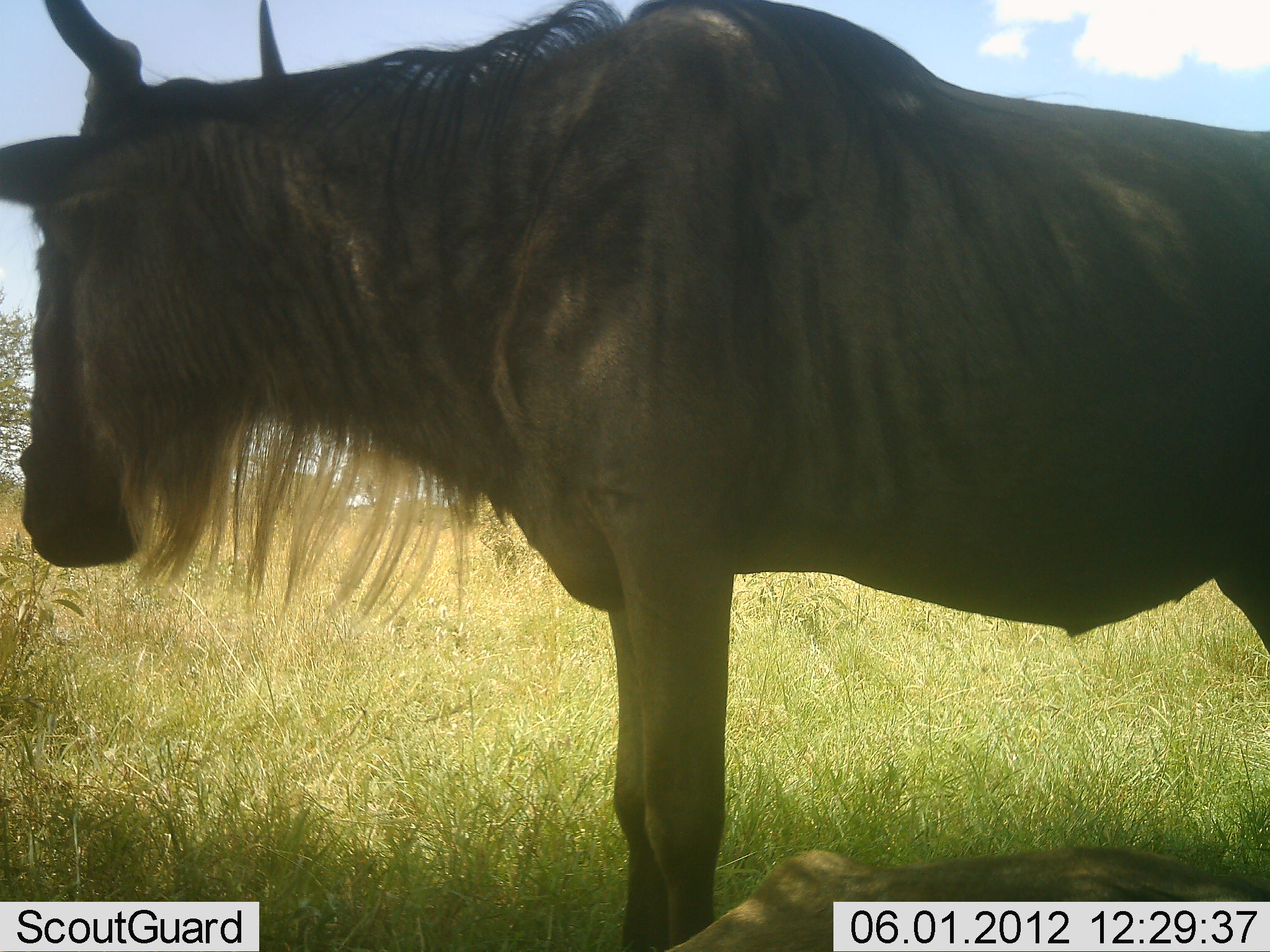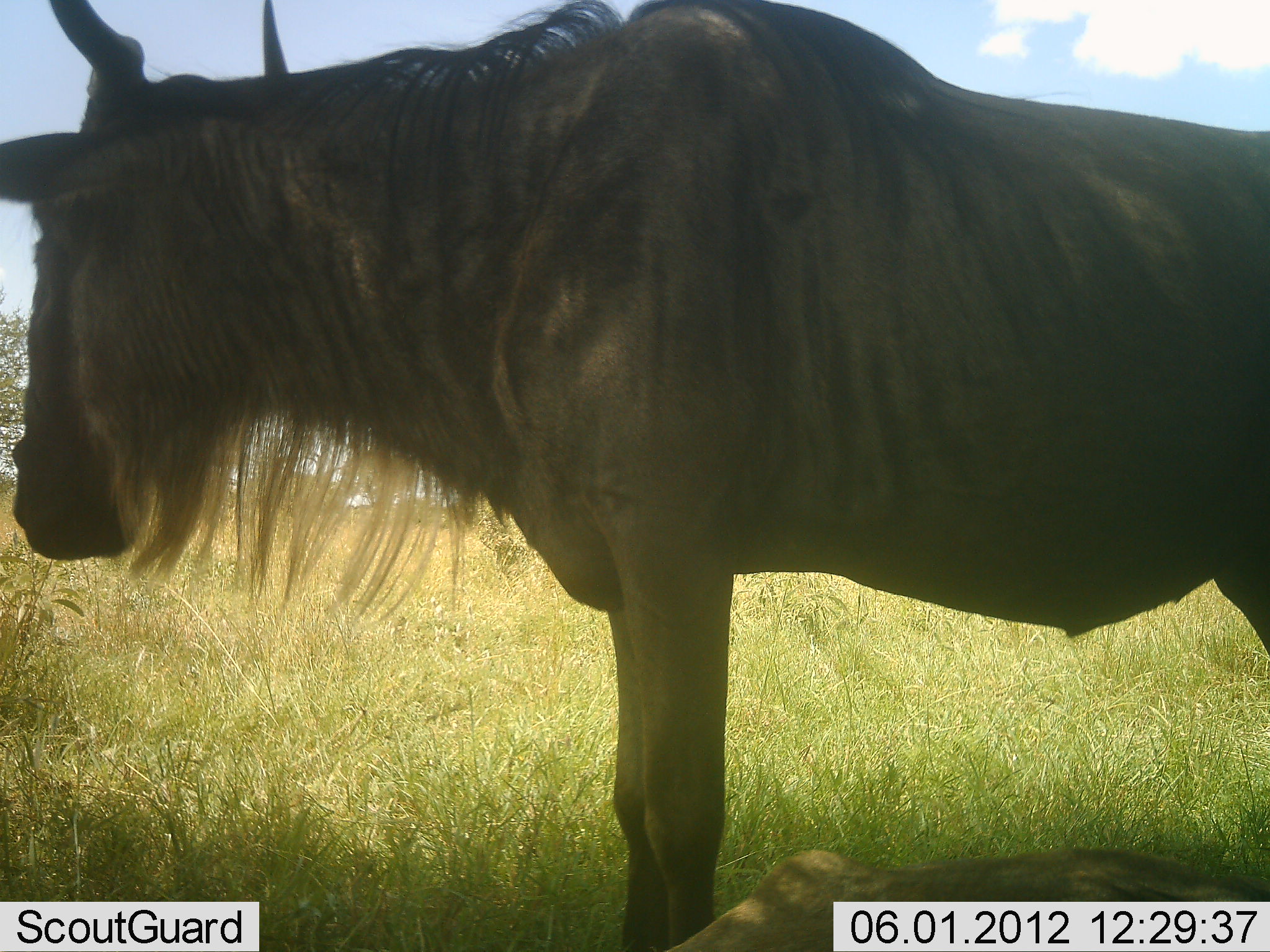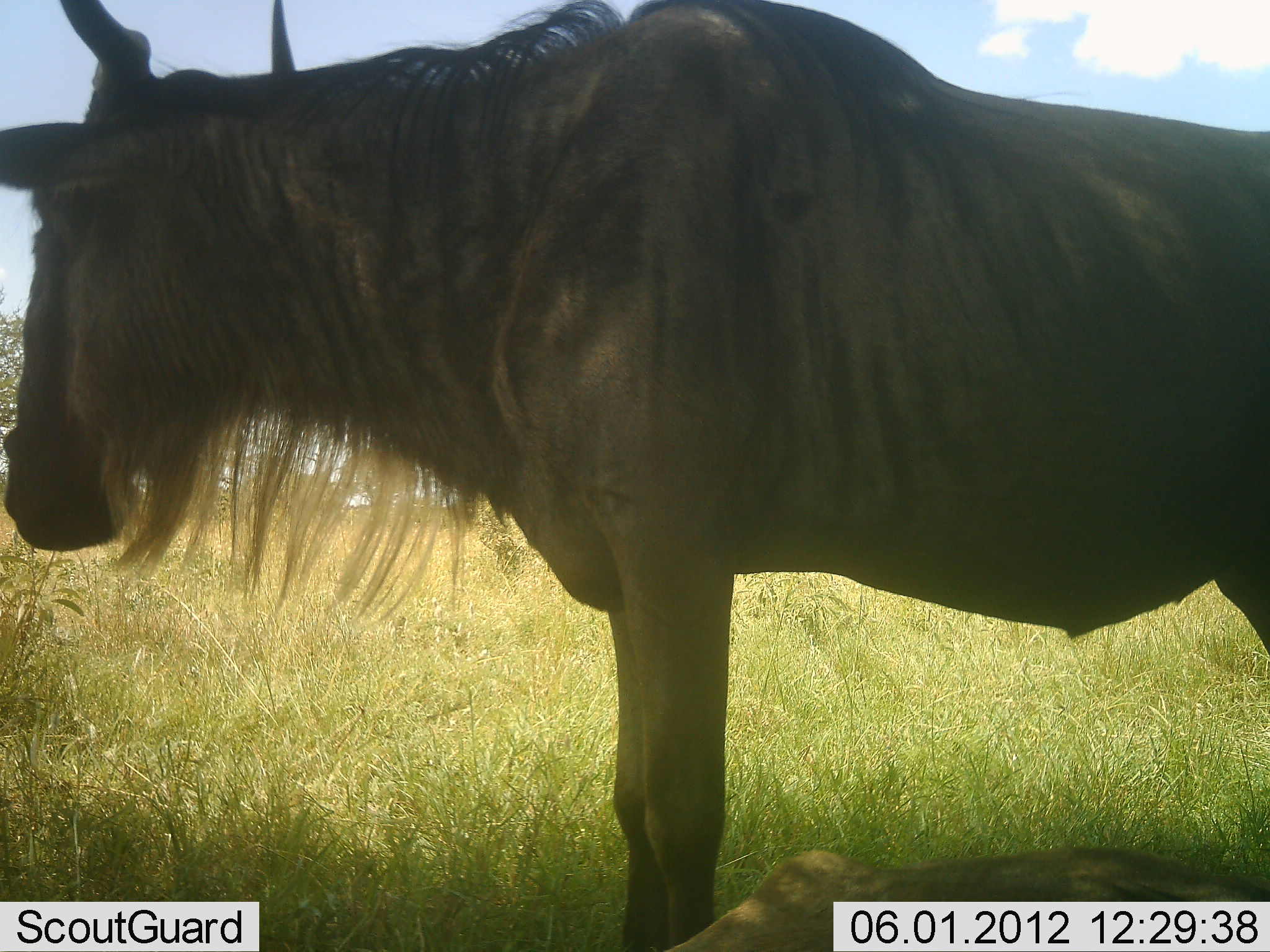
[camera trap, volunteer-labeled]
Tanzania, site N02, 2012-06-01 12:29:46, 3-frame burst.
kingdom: Animalia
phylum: Chordata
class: Mammalia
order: Artiodactyla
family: Bovidae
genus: Connochaetes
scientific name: Connochaetes taurinus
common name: blue wildebeest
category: wildebeest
Wildebeest (blue wildebeest) (Connochaetes taurinus), count 2. Behavior (volunteer vote fractions): standing 90%, resting 30%, moving 0%, interacting 0%. Young present (vote fraction): 10%. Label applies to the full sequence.